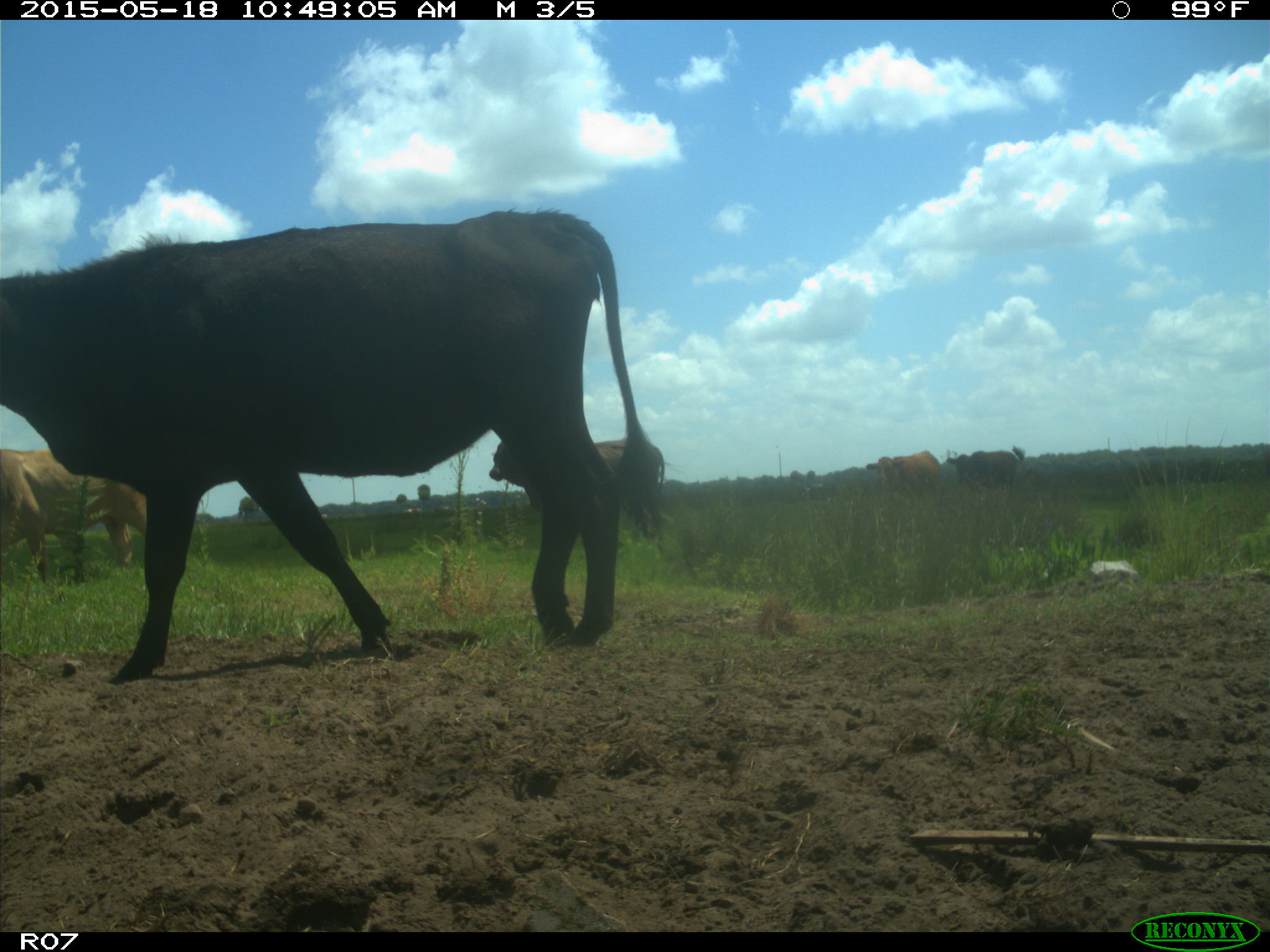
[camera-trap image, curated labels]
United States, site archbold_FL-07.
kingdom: Animalia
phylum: Chordata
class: Mammalia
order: Artiodactyla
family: Bovidae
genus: Bos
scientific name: Bos taurus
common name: domestic cow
Bos taurus (domestic cow).